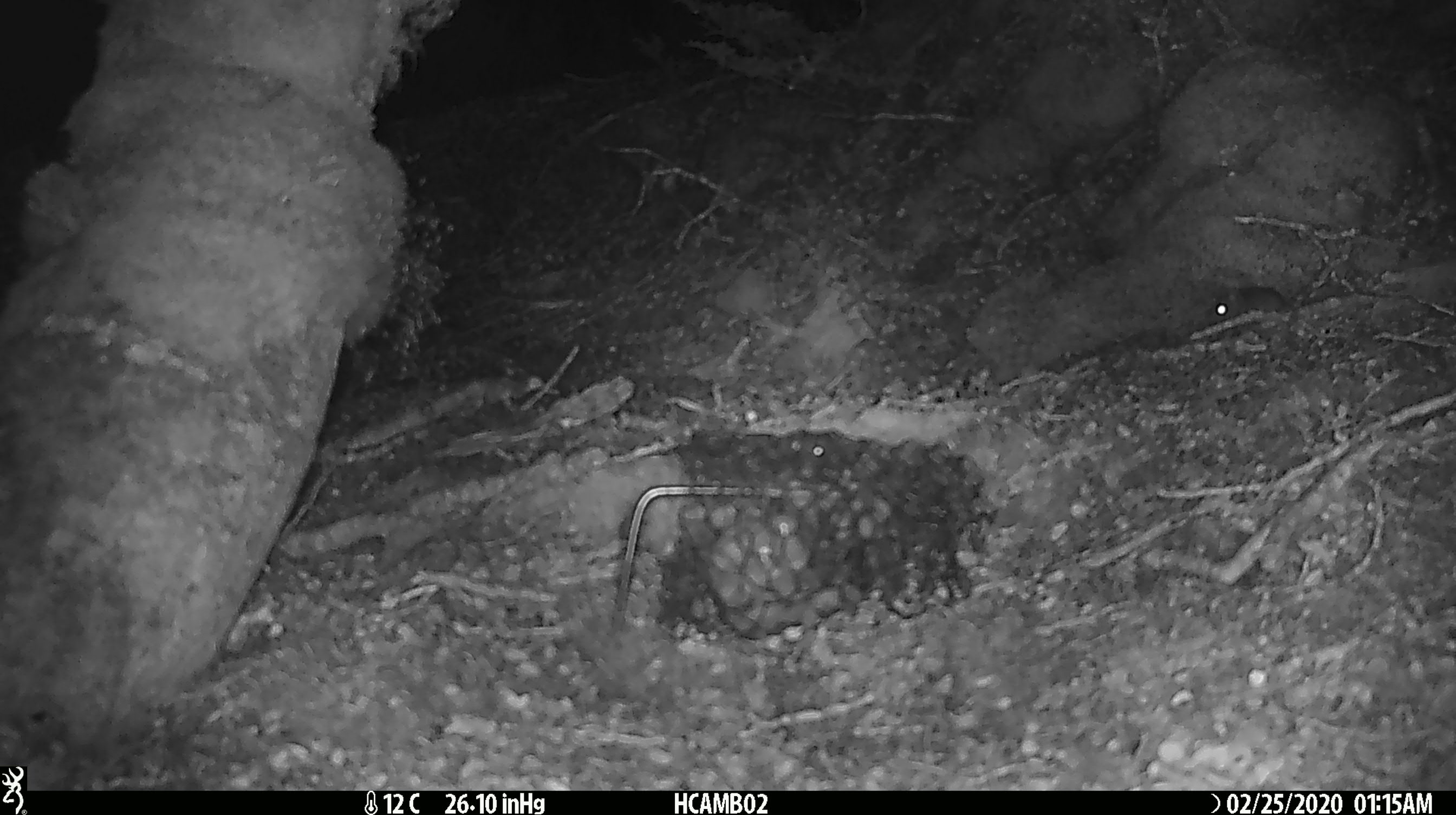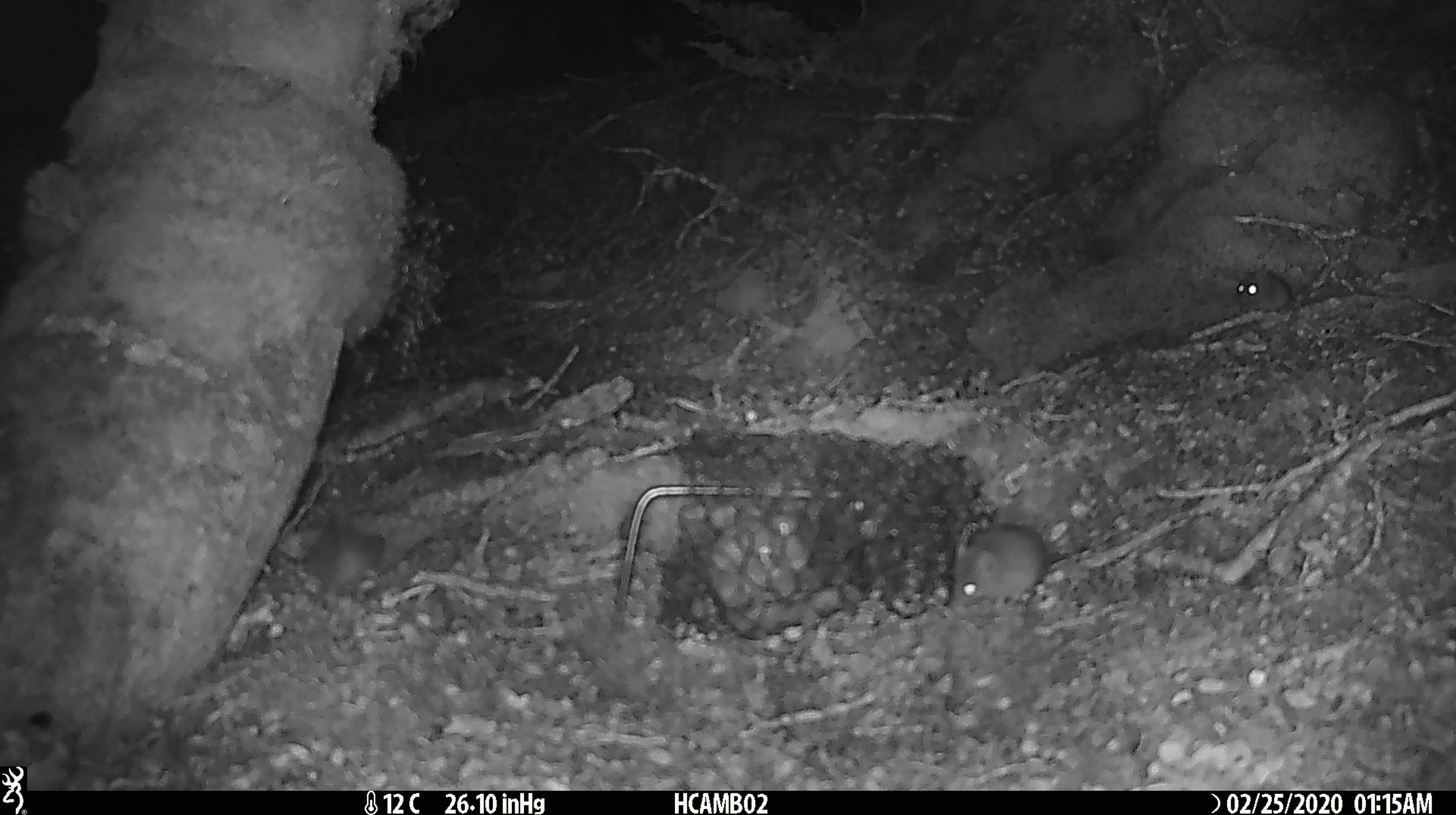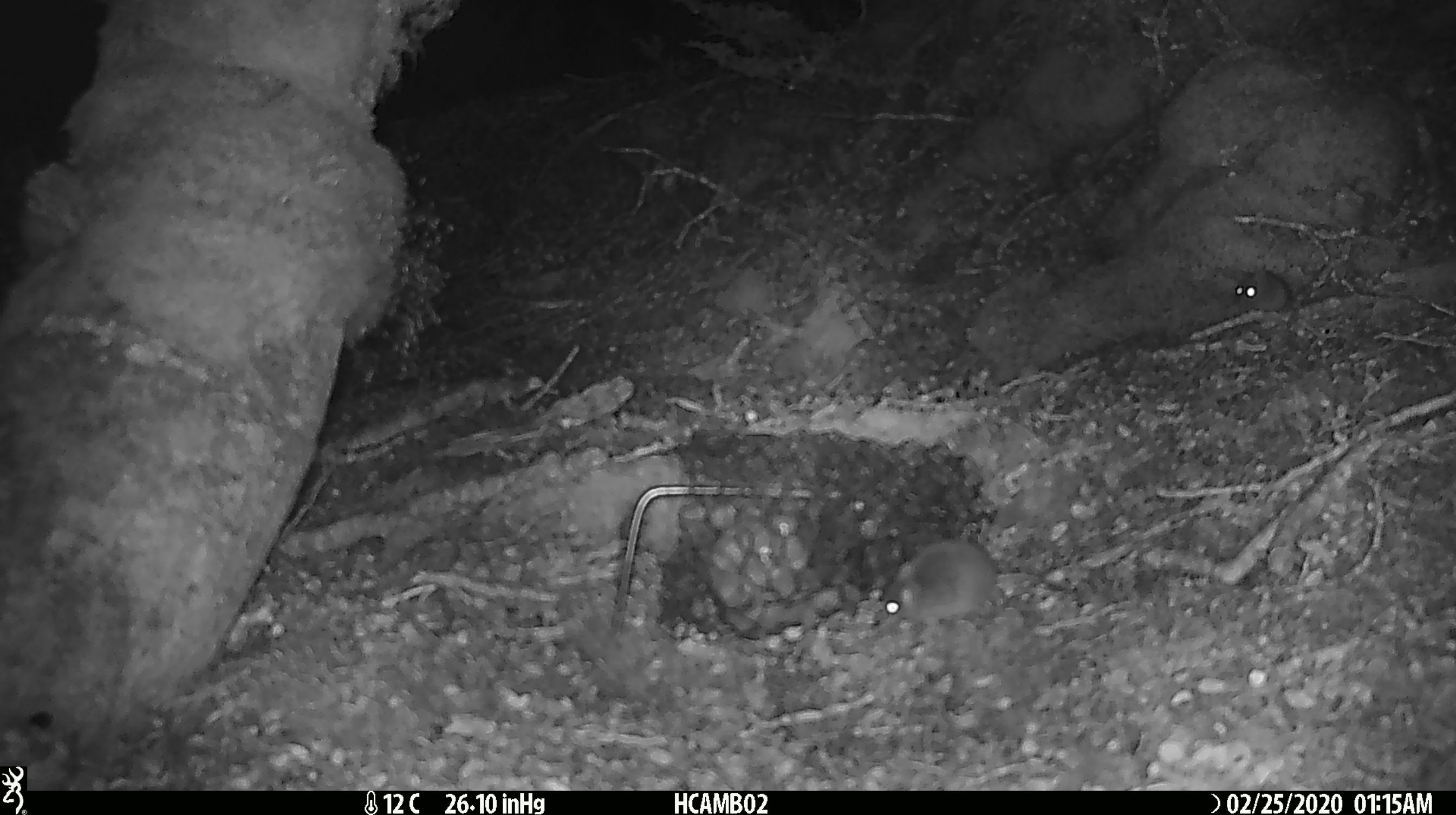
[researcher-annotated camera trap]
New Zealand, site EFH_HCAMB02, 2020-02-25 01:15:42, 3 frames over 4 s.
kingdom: Animalia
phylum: Chordata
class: Mammalia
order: Rodentia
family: Muridae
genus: Mus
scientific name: Mus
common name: mouse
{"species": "mouse (Mus)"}